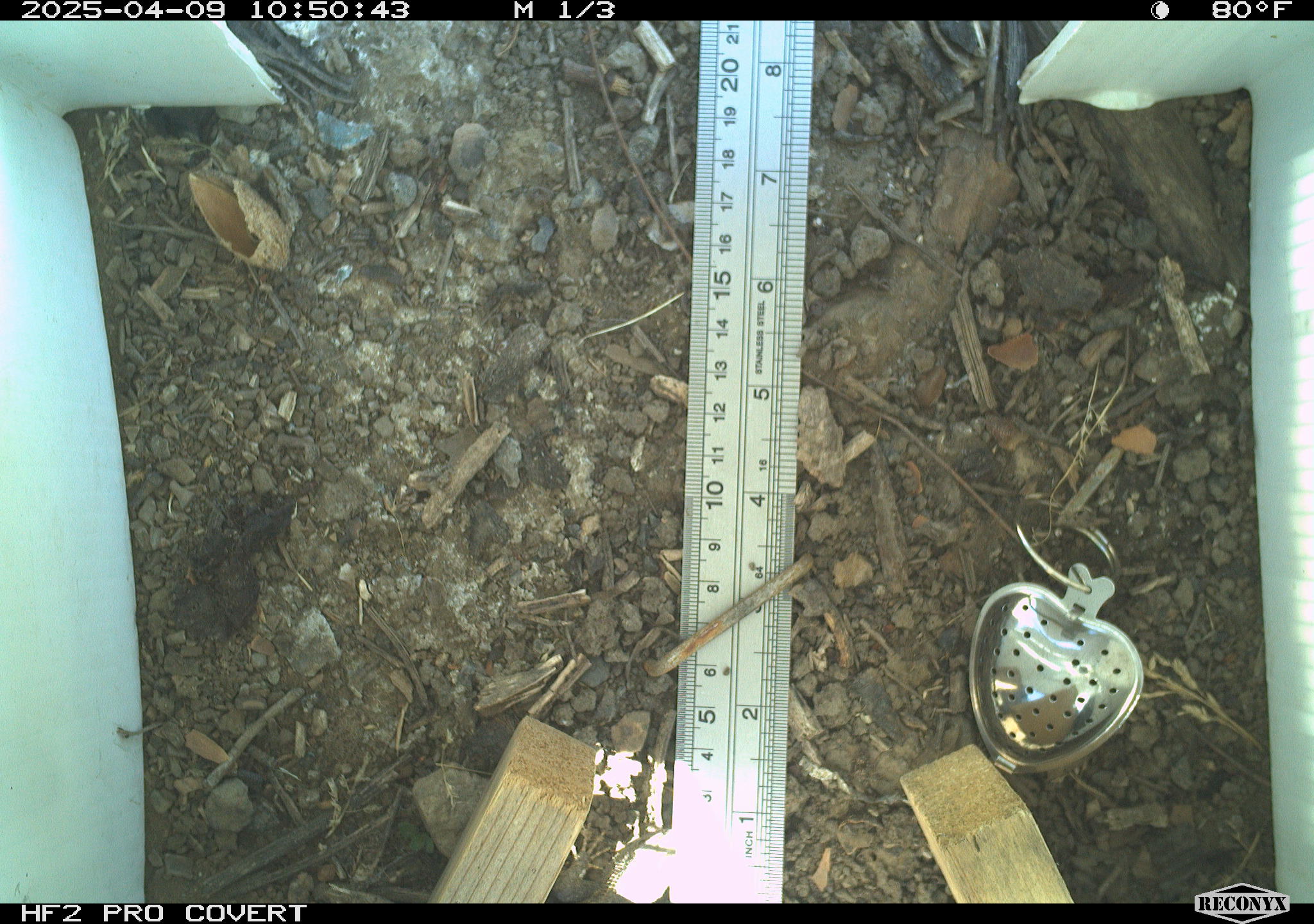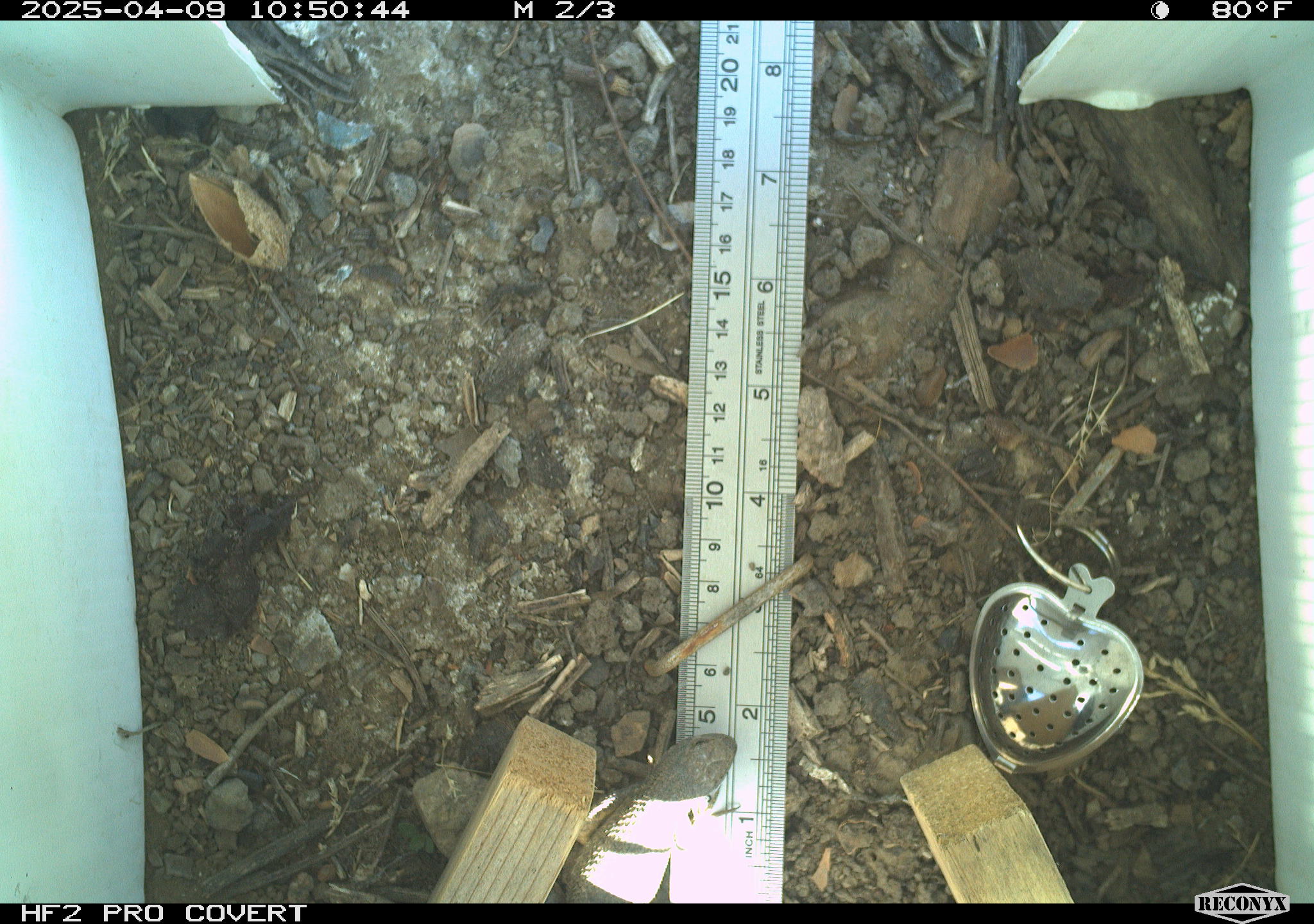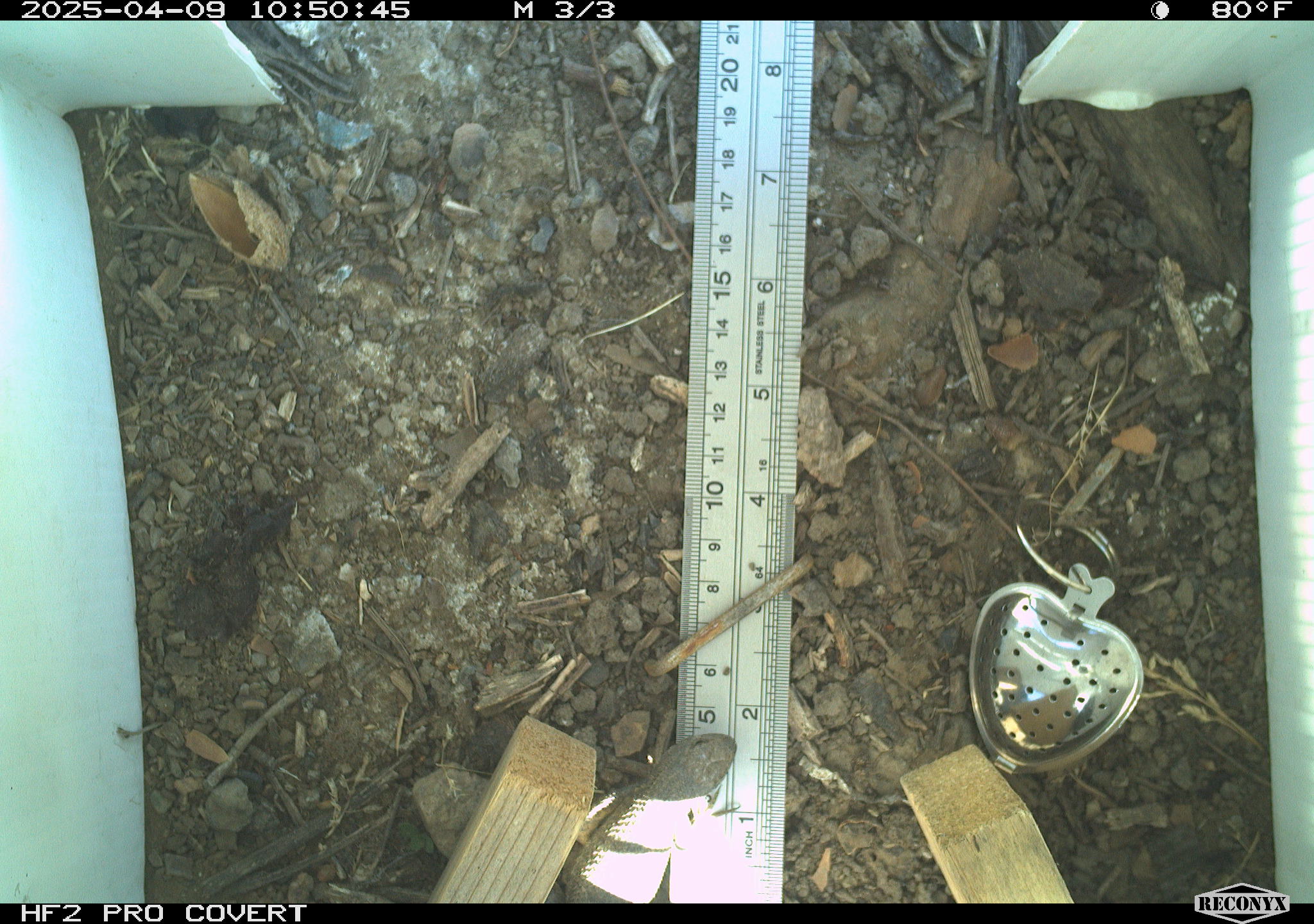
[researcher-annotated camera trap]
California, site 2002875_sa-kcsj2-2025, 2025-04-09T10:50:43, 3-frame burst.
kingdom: Animalia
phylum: Chordata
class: Reptilia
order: Squamata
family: Phrynosomatidae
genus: Sceloporus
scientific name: Sceloporus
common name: spiny lizards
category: sceloporus species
Sceloporus species (spiny lizards) (Sceloporus).